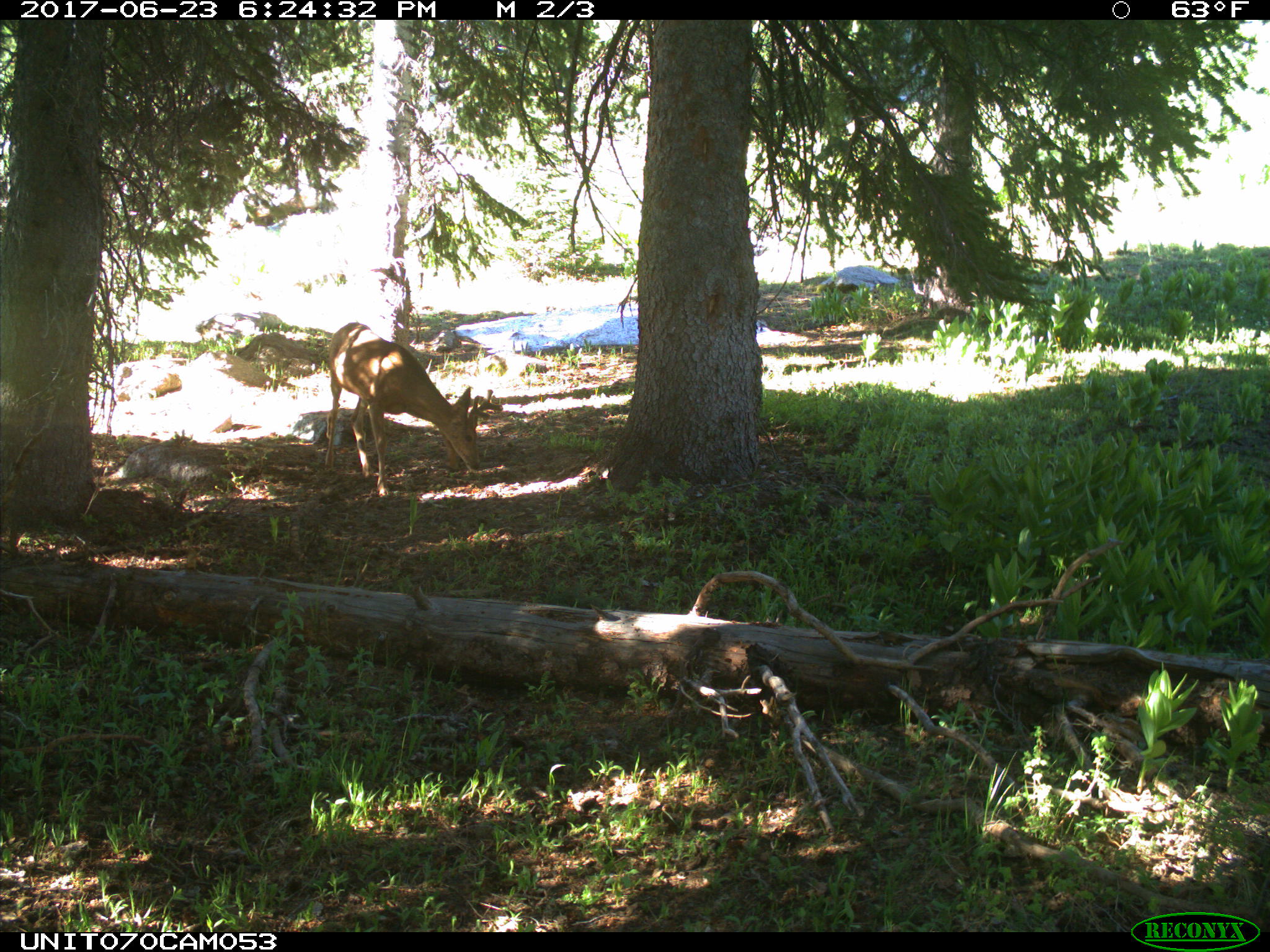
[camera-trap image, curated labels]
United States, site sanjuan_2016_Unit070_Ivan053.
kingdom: Animalia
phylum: Chordata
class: Mammalia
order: Artiodactyla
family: Cervidae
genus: Odocoileus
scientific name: Odocoileus hemionus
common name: mule deer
Odocoileus hemionus (mule deer).